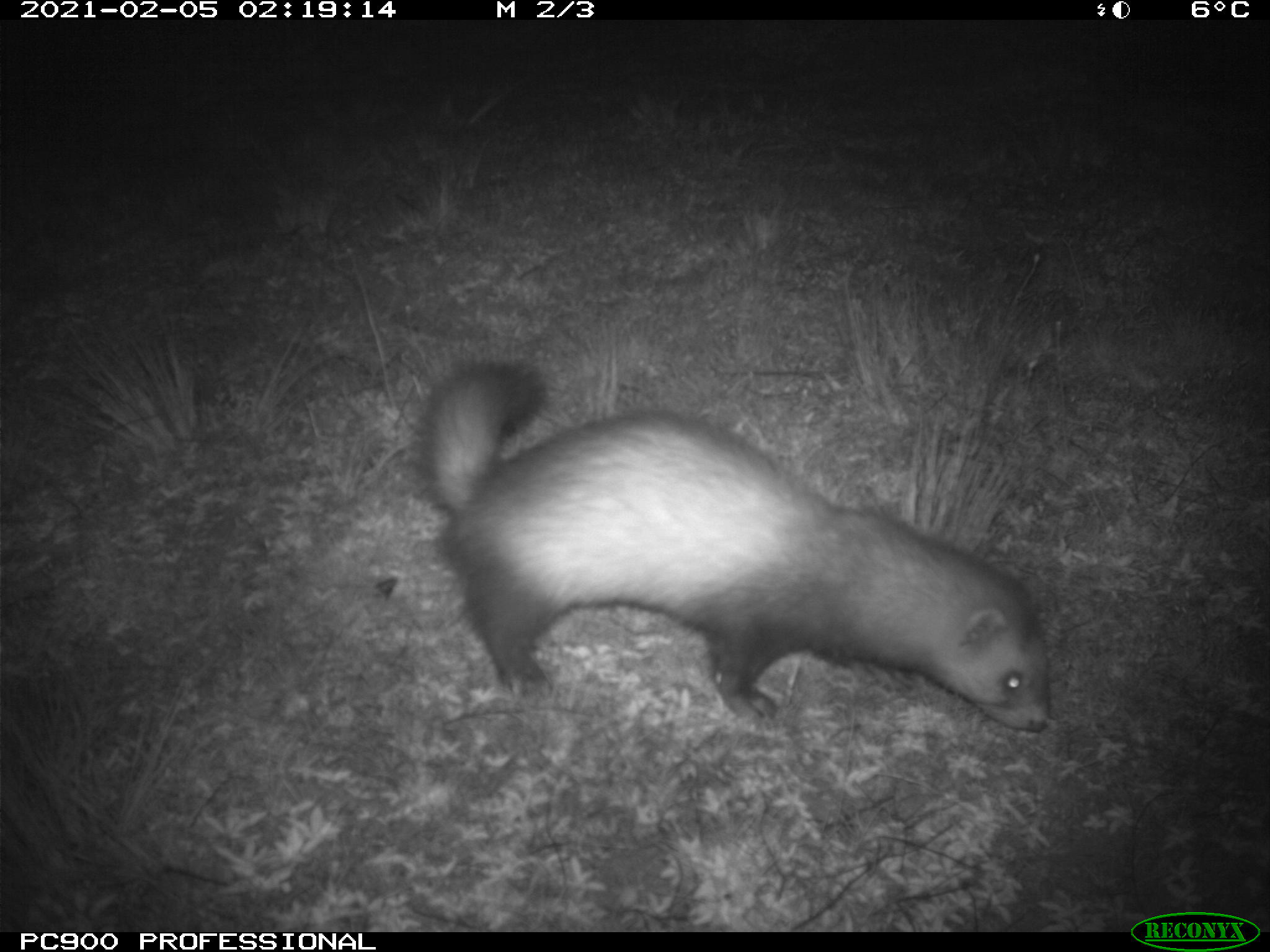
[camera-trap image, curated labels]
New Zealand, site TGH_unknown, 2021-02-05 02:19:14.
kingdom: Animalia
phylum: Chordata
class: Mammalia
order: Carnivora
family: Mustelidae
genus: Mustela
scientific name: Mustela furo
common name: ferret